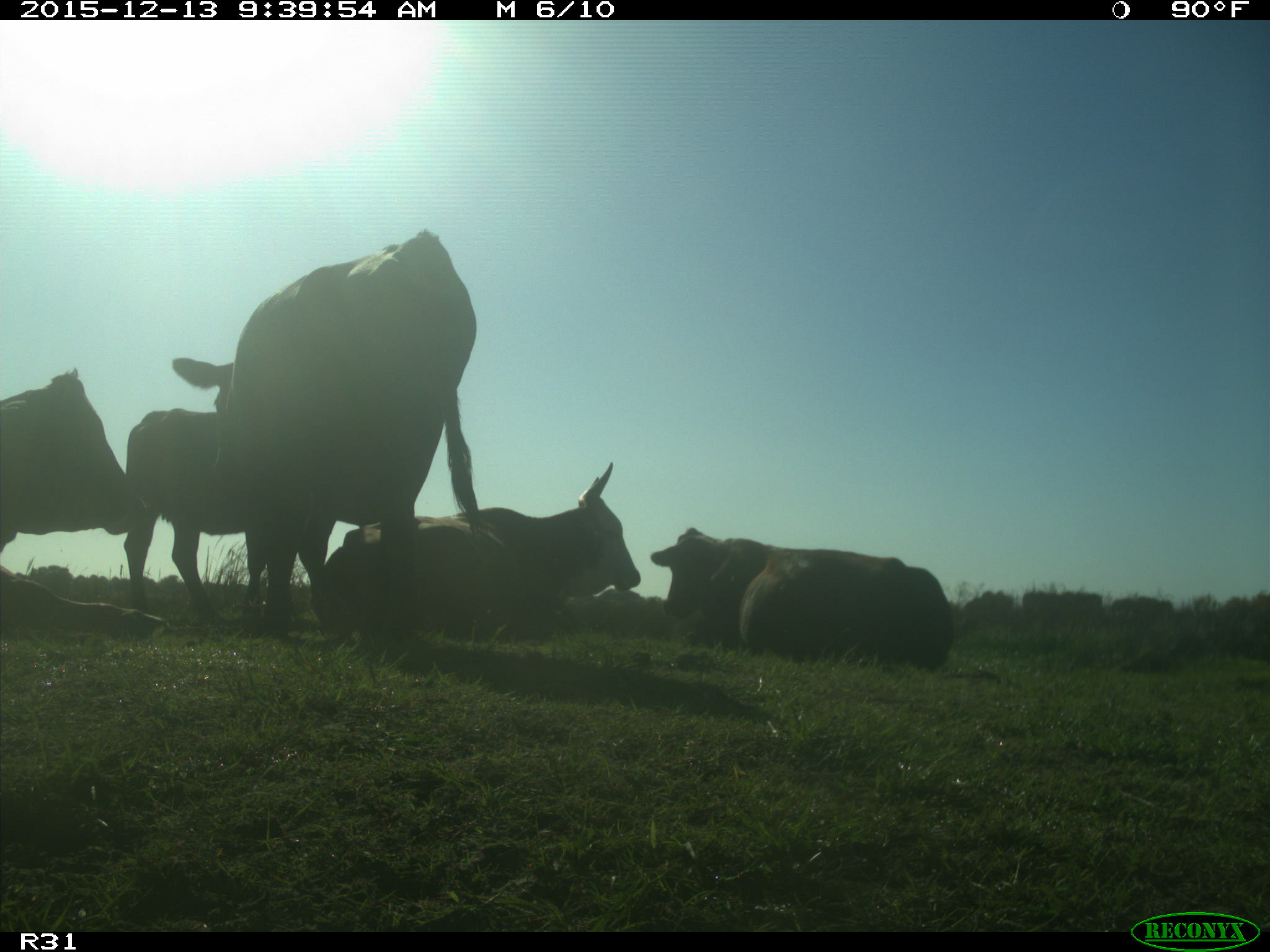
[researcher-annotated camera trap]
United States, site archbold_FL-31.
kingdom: Animalia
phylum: Chordata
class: Mammalia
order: Artiodactyla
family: Bovidae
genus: Bos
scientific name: Bos taurus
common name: domestic cow